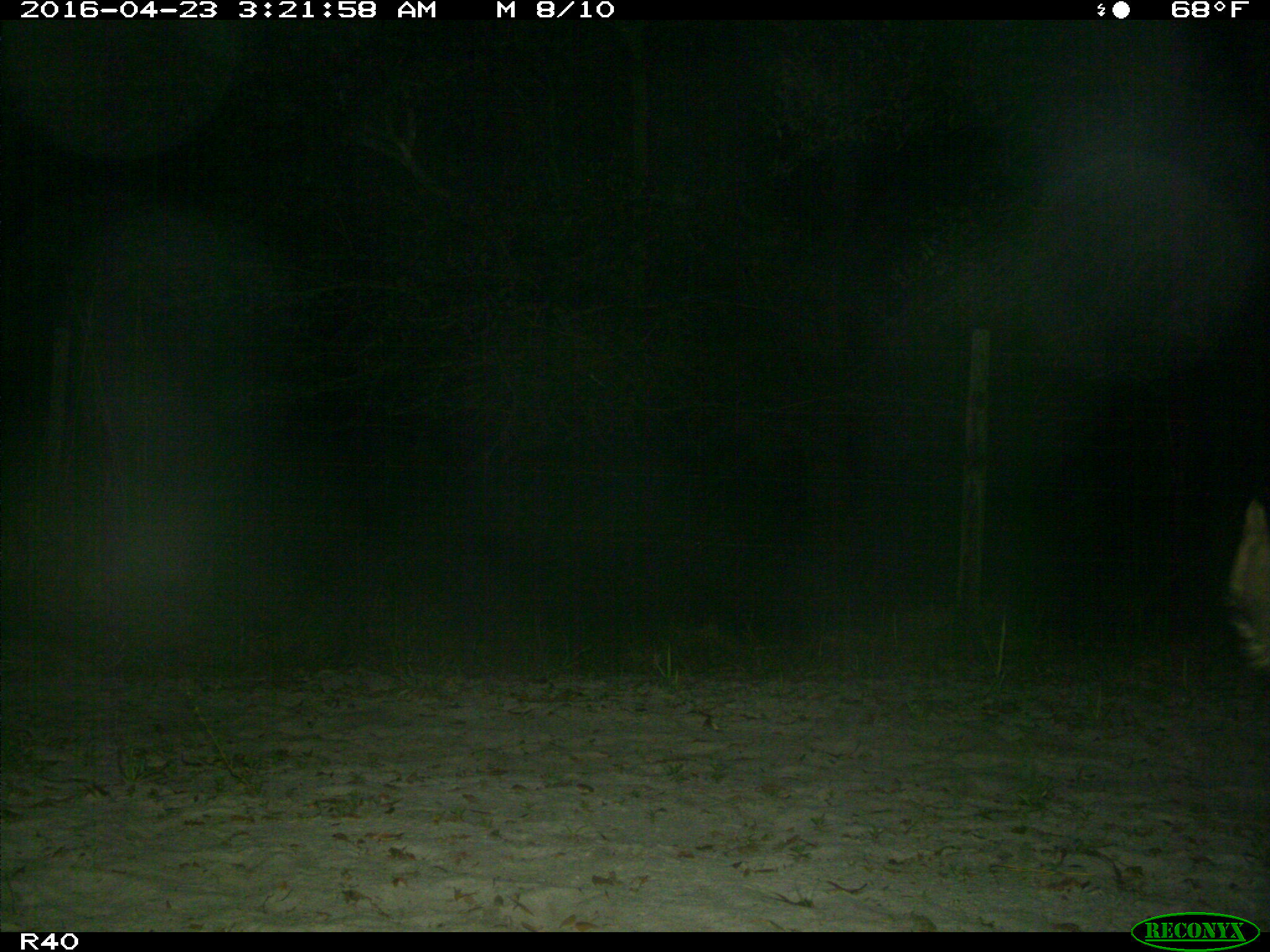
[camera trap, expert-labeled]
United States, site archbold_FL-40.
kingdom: Animalia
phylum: Chordata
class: Mammalia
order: Artiodactyla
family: Suidae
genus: Sus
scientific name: Sus scrofa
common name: wild boar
Sus scrofa (wild boar).